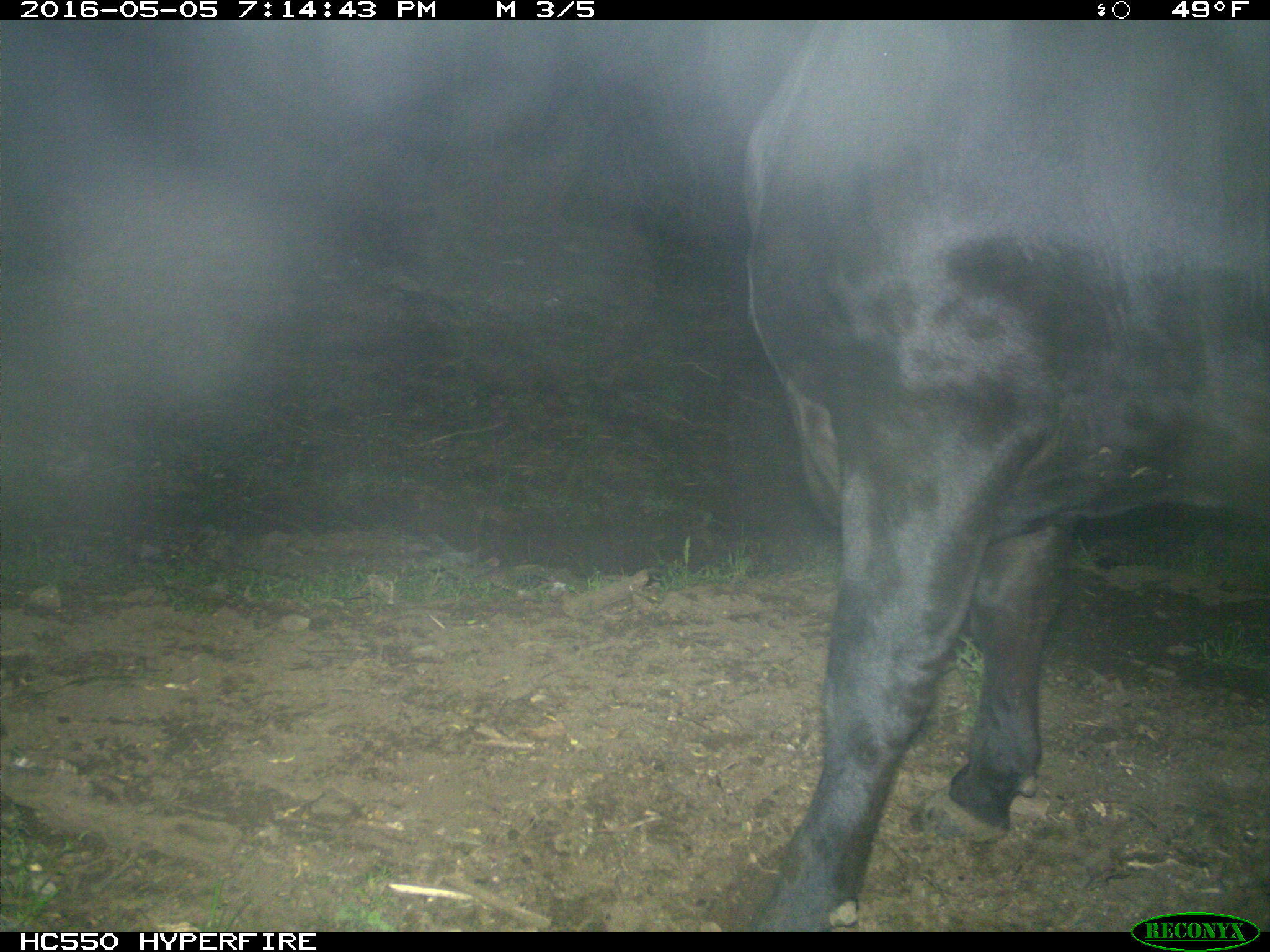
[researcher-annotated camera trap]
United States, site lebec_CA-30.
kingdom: Animalia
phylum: Chordata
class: Mammalia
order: Artiodactyla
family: Bovidae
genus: Bos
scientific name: Bos taurus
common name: domestic cow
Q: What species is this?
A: Bos taurus (domestic cow).